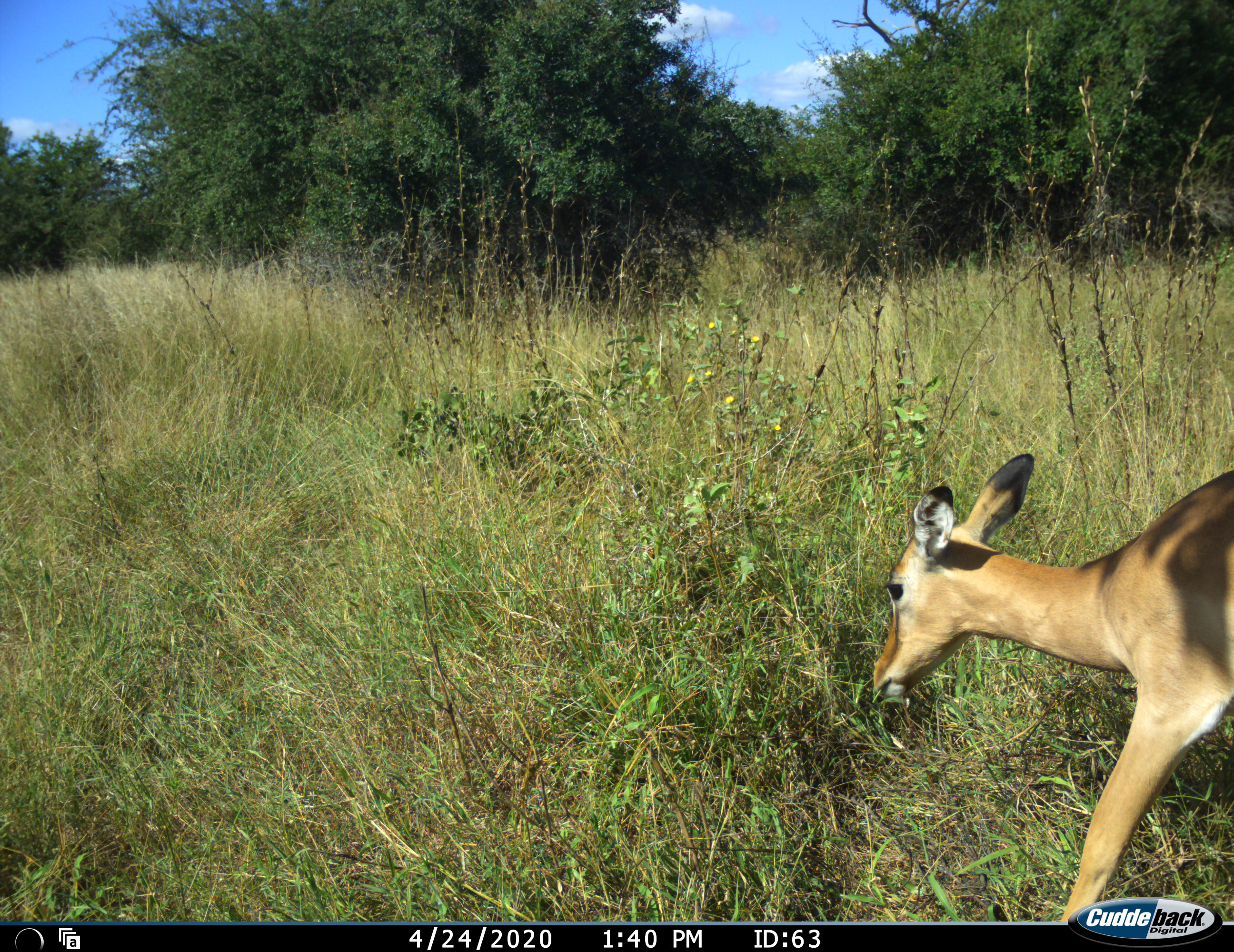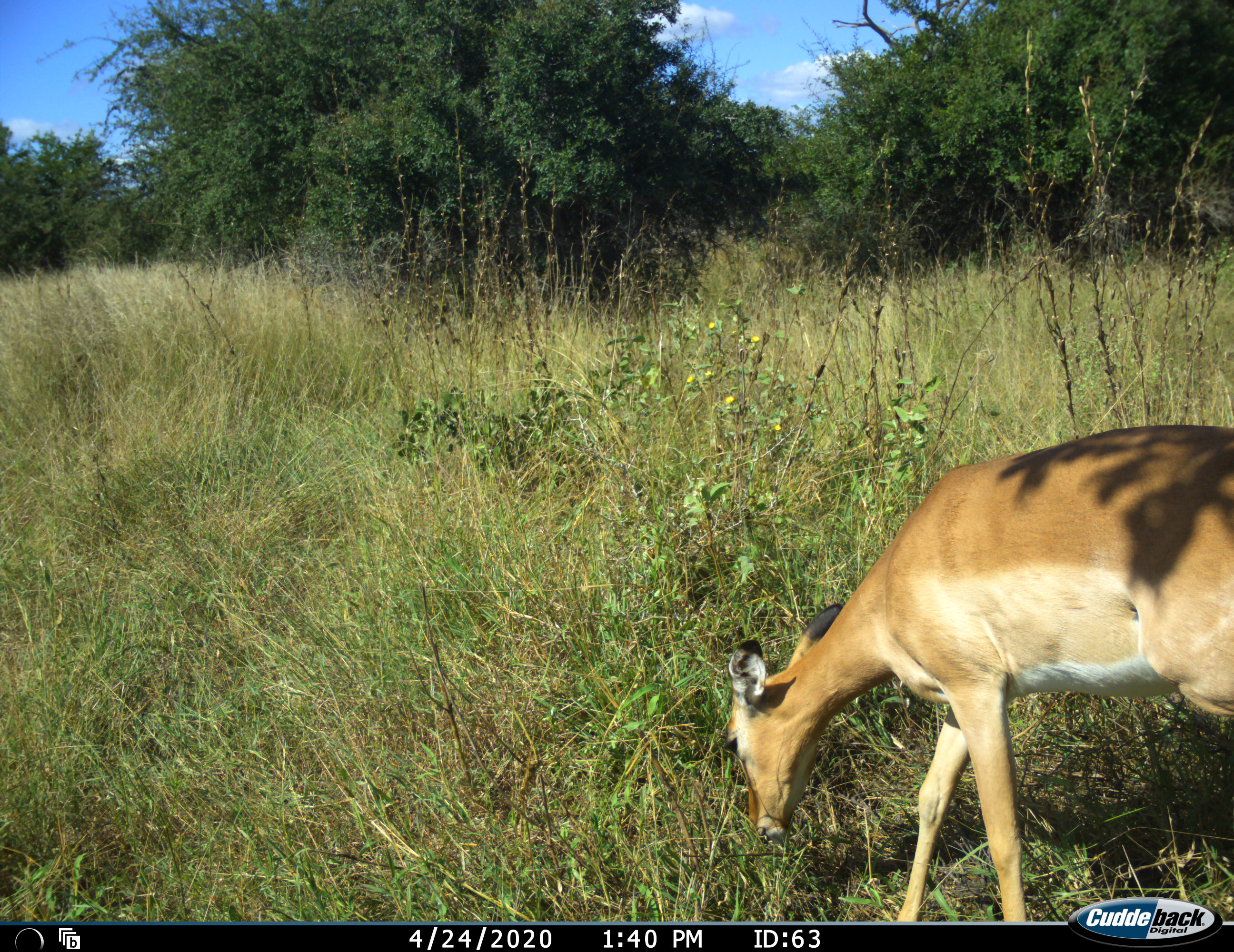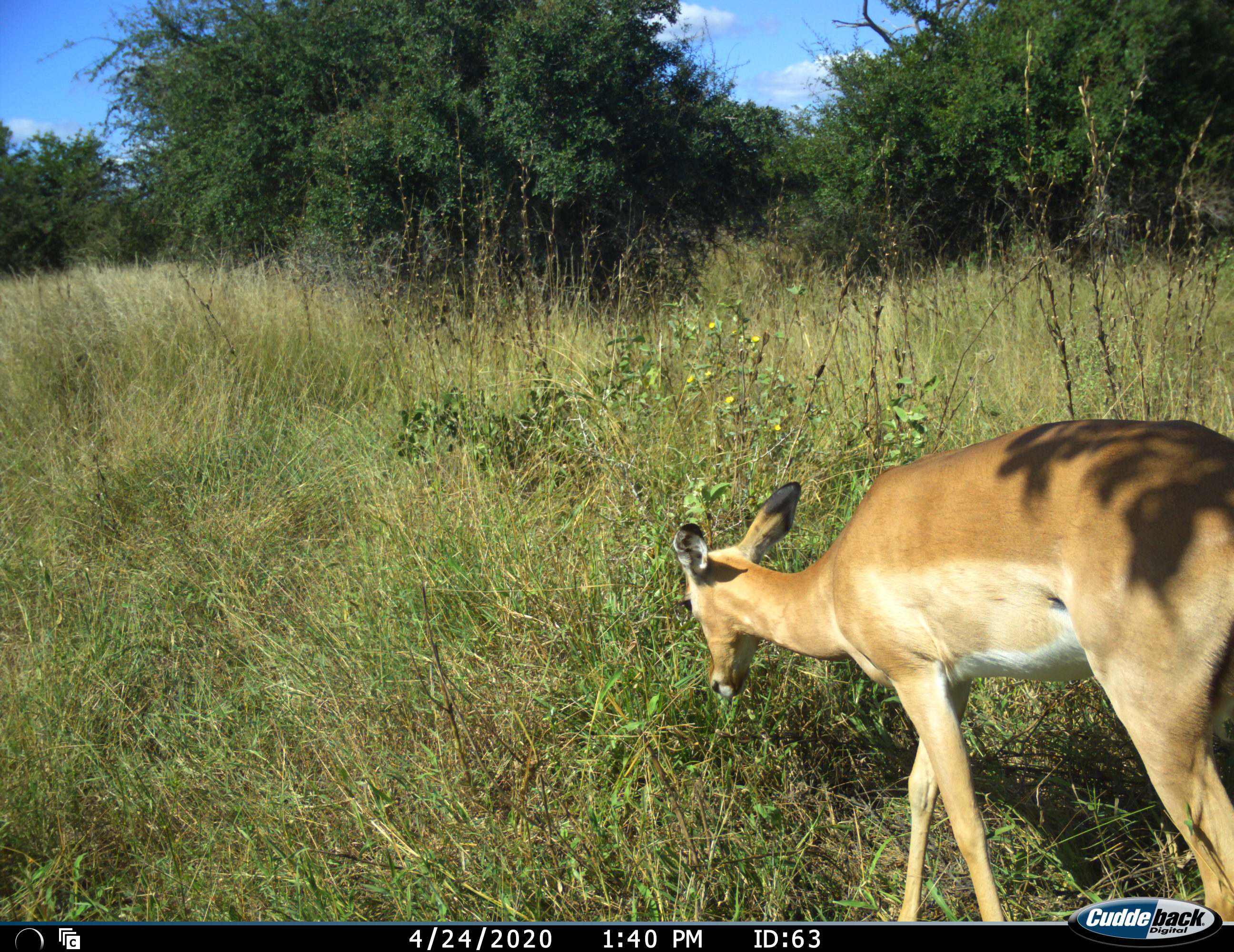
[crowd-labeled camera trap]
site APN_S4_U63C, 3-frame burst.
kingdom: Animalia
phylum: Chordata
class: Mammalia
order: Artiodactyla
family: Bovidae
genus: Aepyceros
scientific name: Aepyceros melampus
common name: impala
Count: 1.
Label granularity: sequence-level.